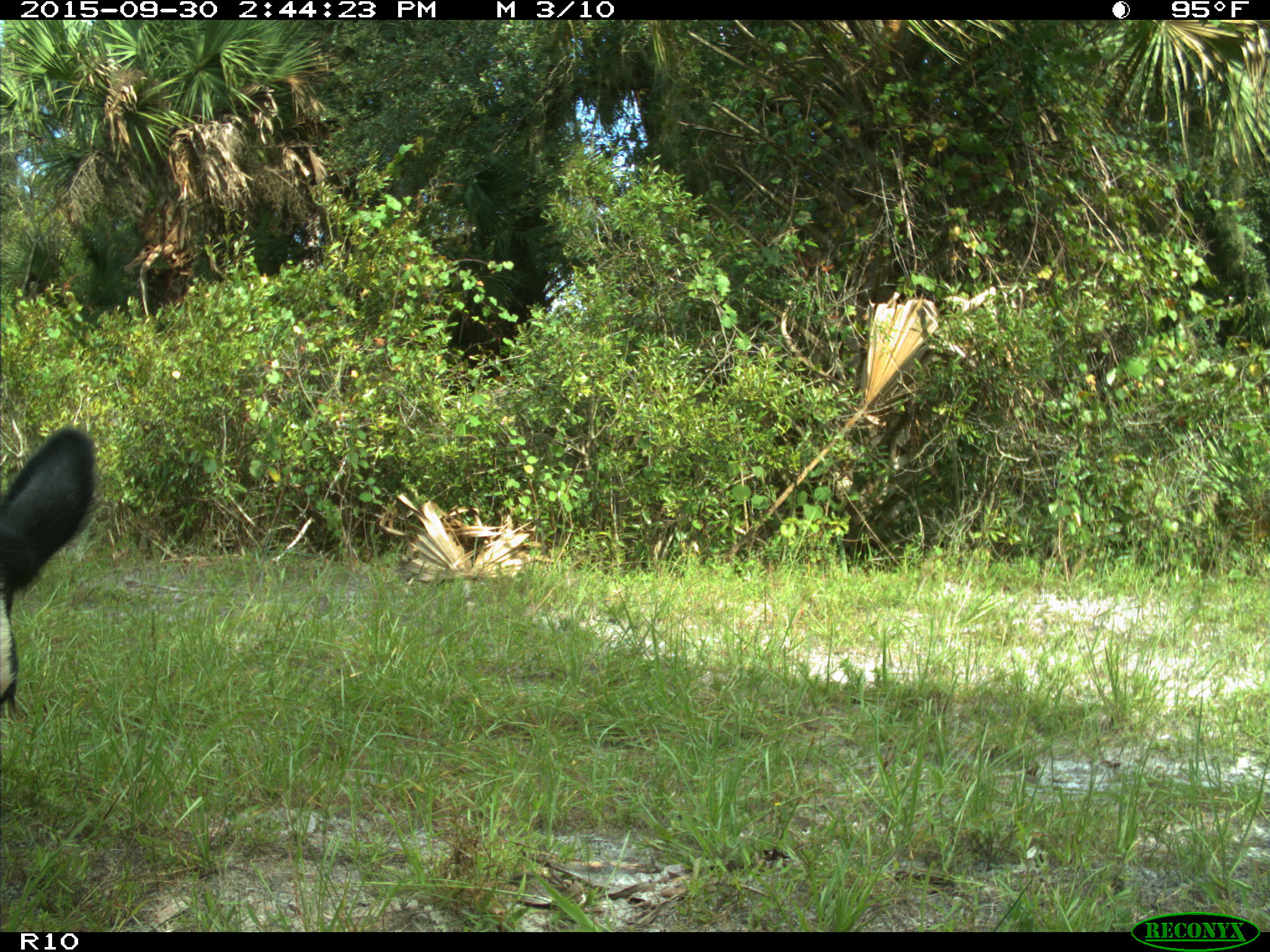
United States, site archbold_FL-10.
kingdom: Animalia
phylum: Chordata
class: Mammalia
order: Artiodactyla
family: Bovidae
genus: Bos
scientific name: Bos taurus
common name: domestic cow